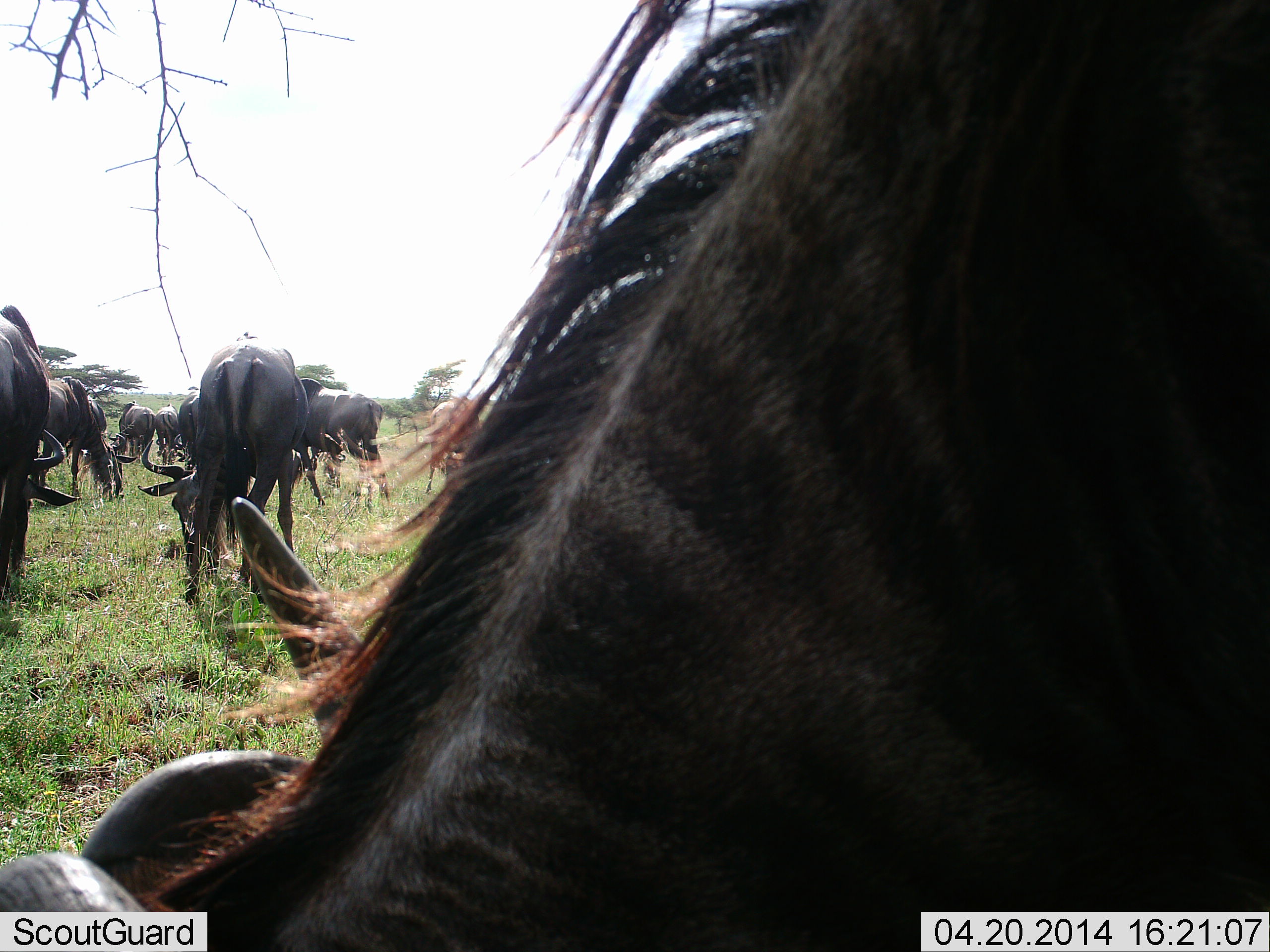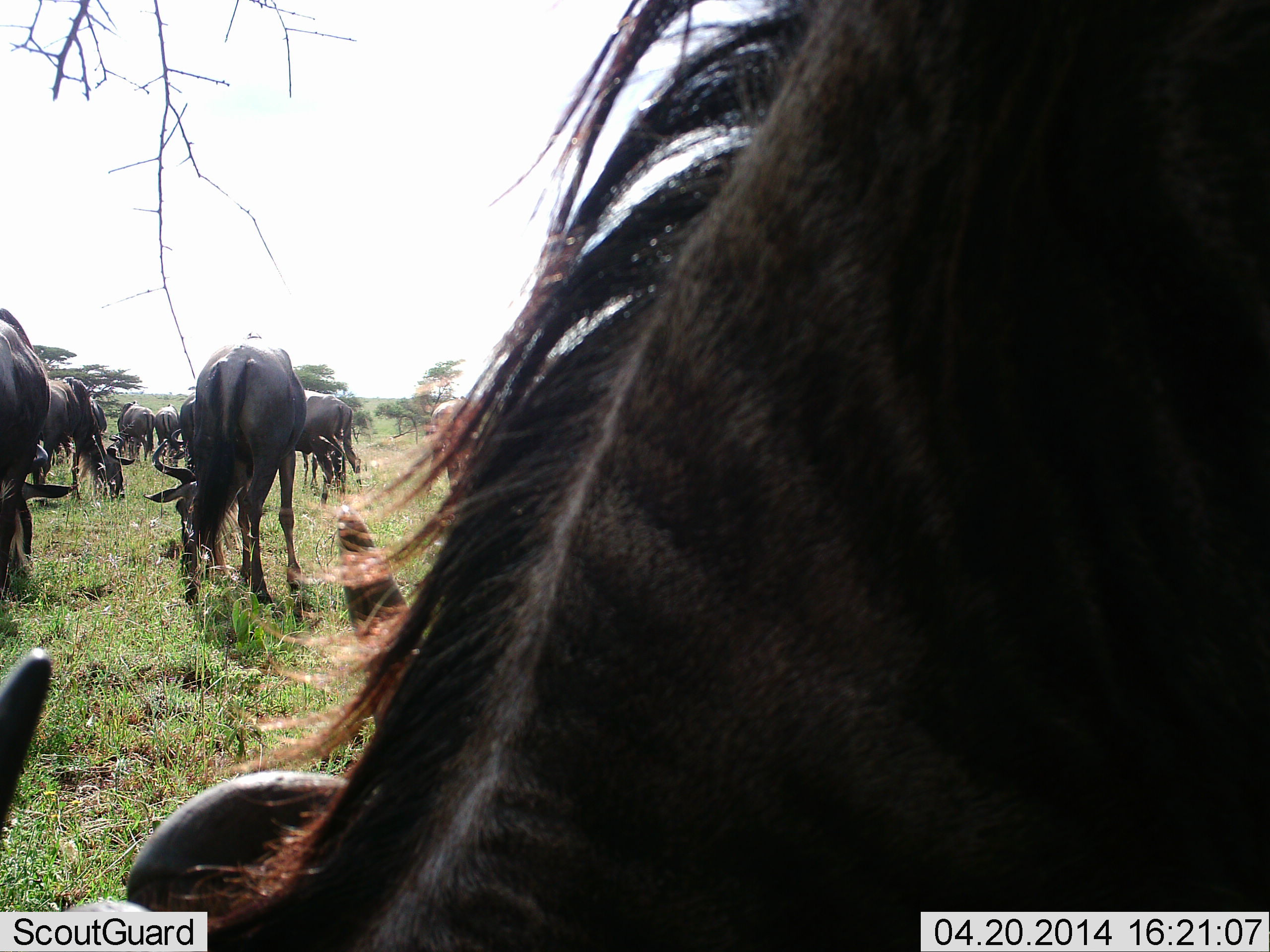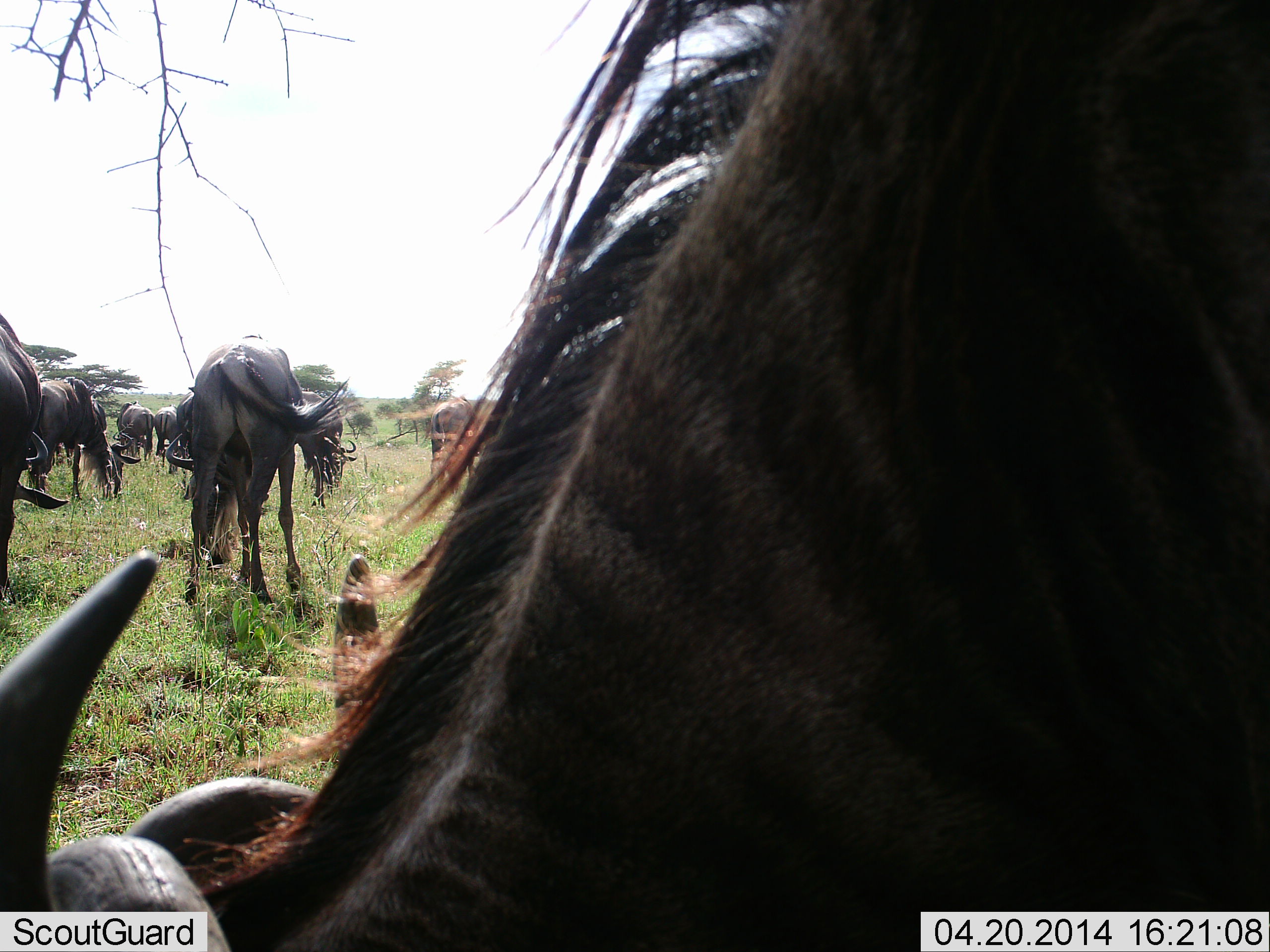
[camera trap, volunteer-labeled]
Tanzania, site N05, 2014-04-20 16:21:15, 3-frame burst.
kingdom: Animalia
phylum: Chordata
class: Mammalia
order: Artiodactyla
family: Bovidae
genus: Connochaetes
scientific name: Connochaetes taurinus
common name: blue wildebeest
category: wildebeest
Wildebeest (blue wildebeest) (Connochaetes taurinus), count 9. Behavior (volunteer vote fractions): standing 30%, resting 0%, moving 0%, interacting 0%. Young present (vote fraction): 0%. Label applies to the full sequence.